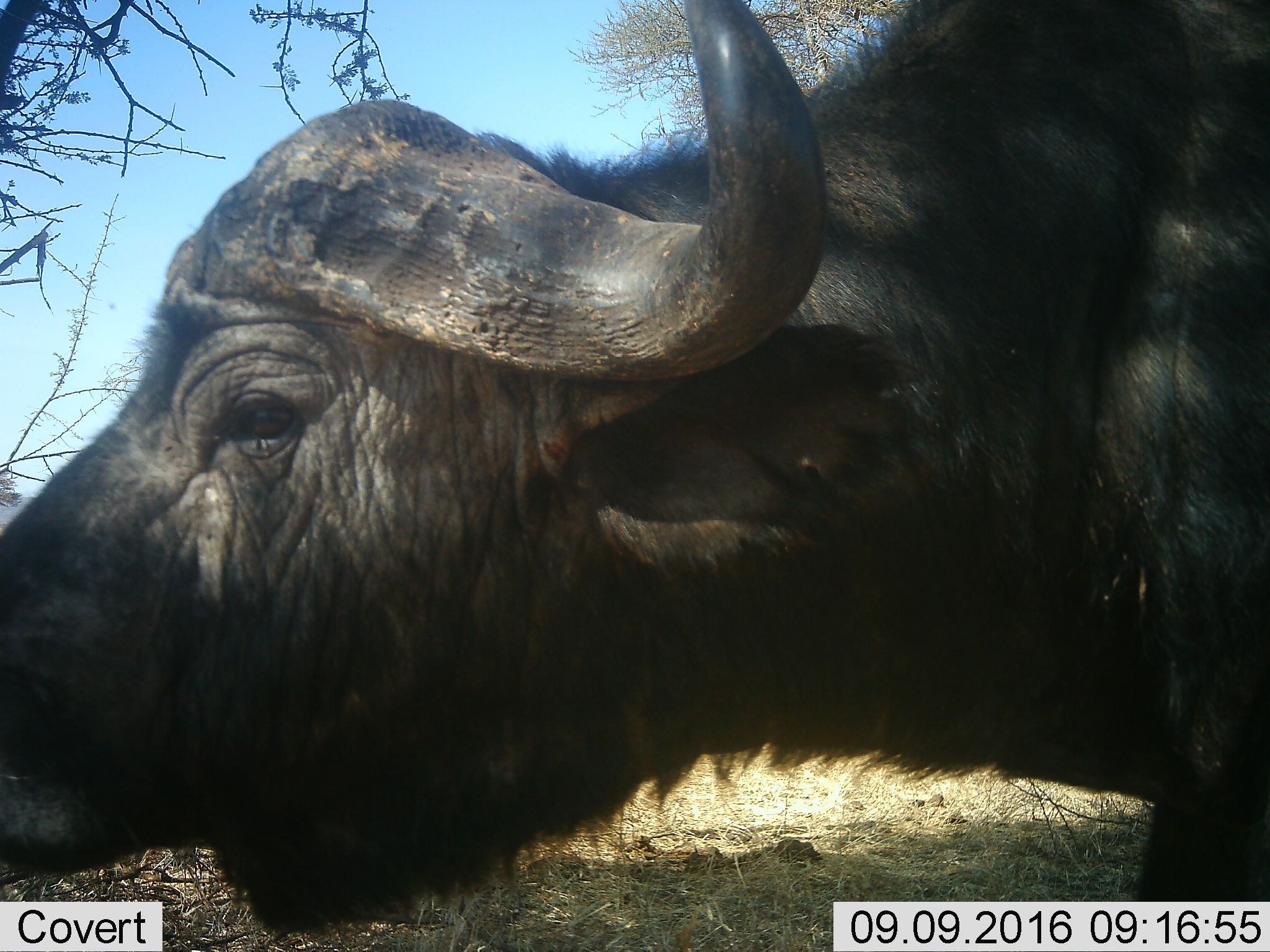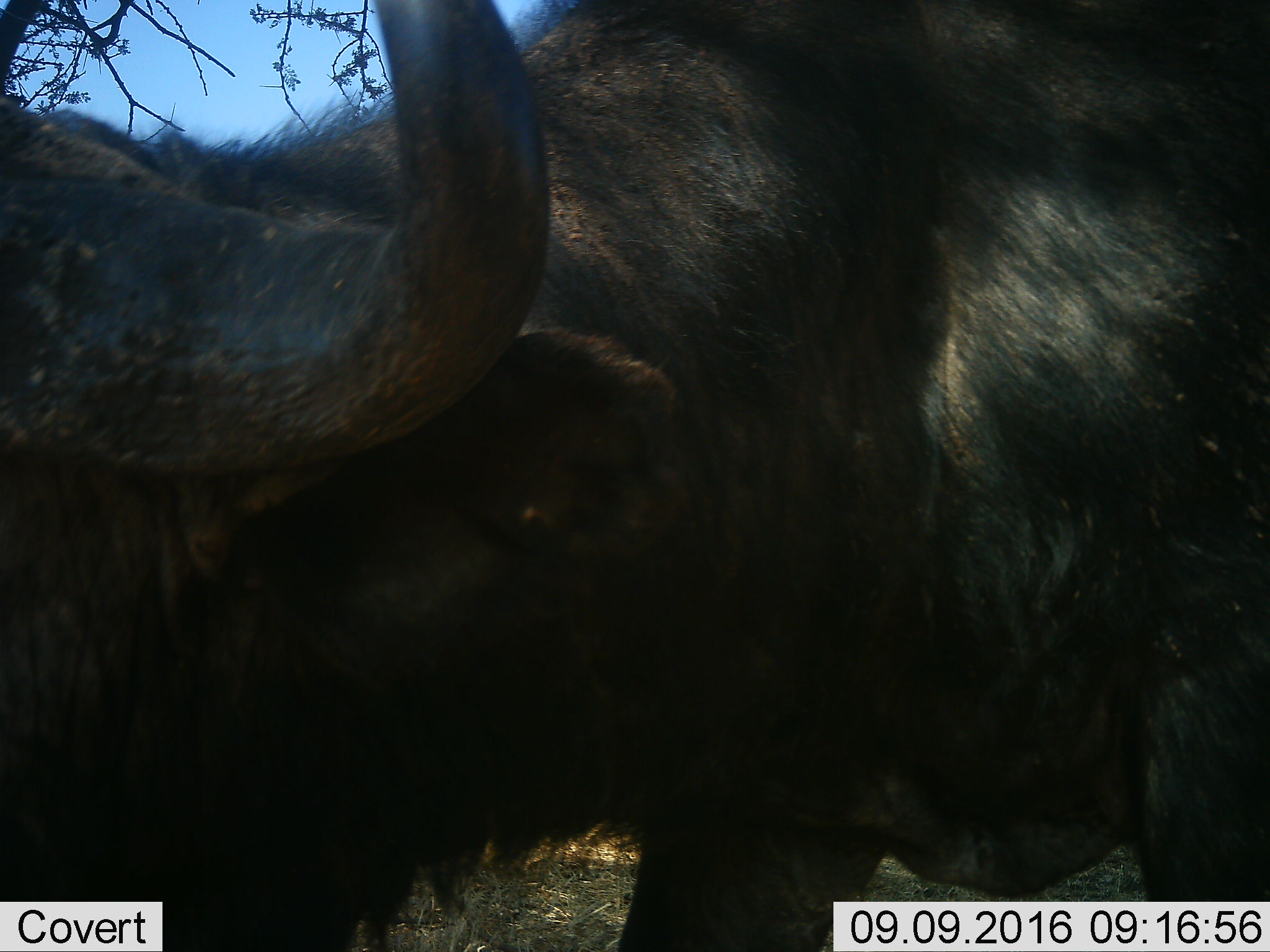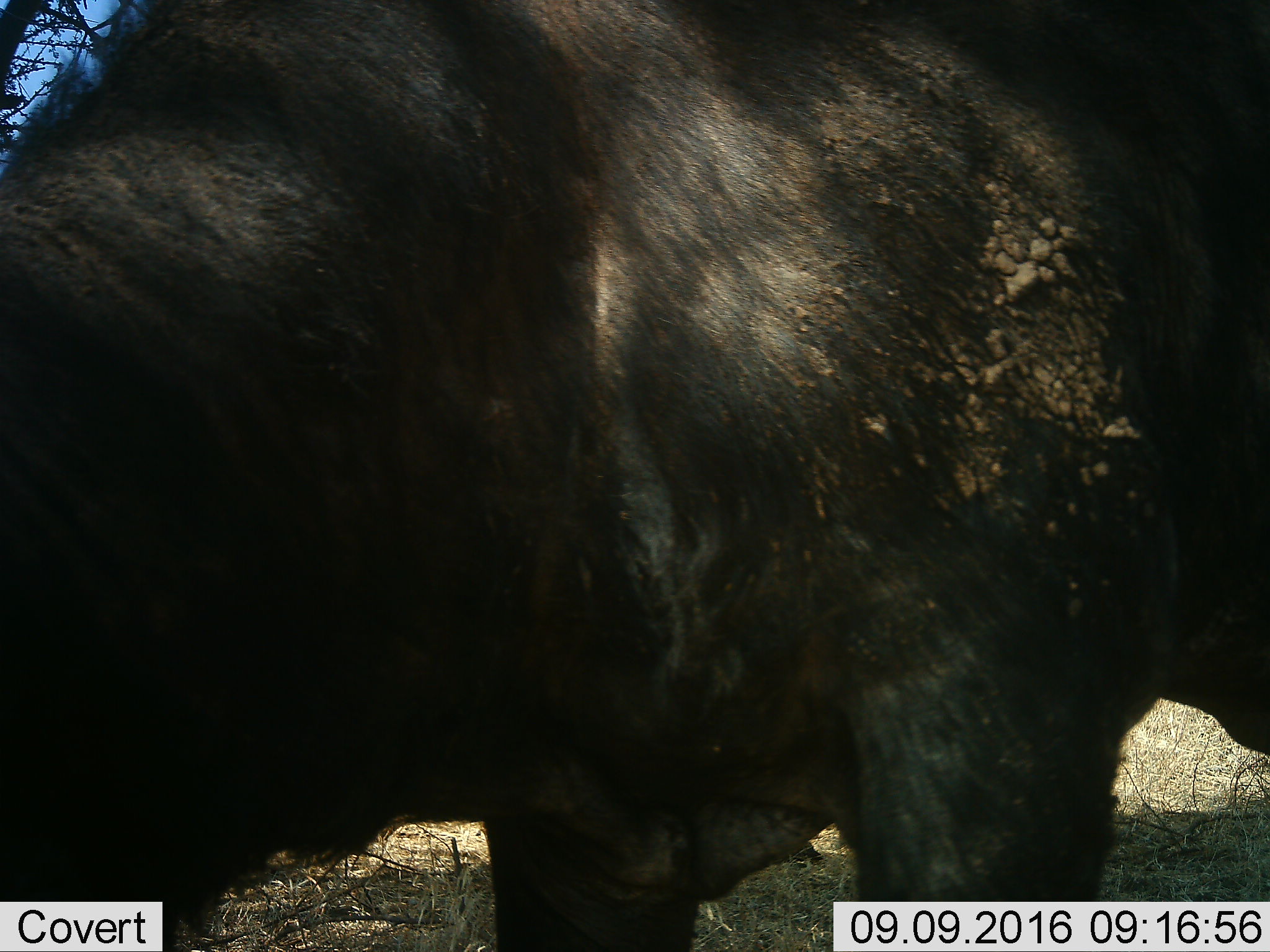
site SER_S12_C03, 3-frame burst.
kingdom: Animalia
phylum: Chordata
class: Mammalia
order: Artiodactyla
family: Bovidae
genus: Syncerus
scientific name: Syncerus caffer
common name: african buffalo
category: buffalo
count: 1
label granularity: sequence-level